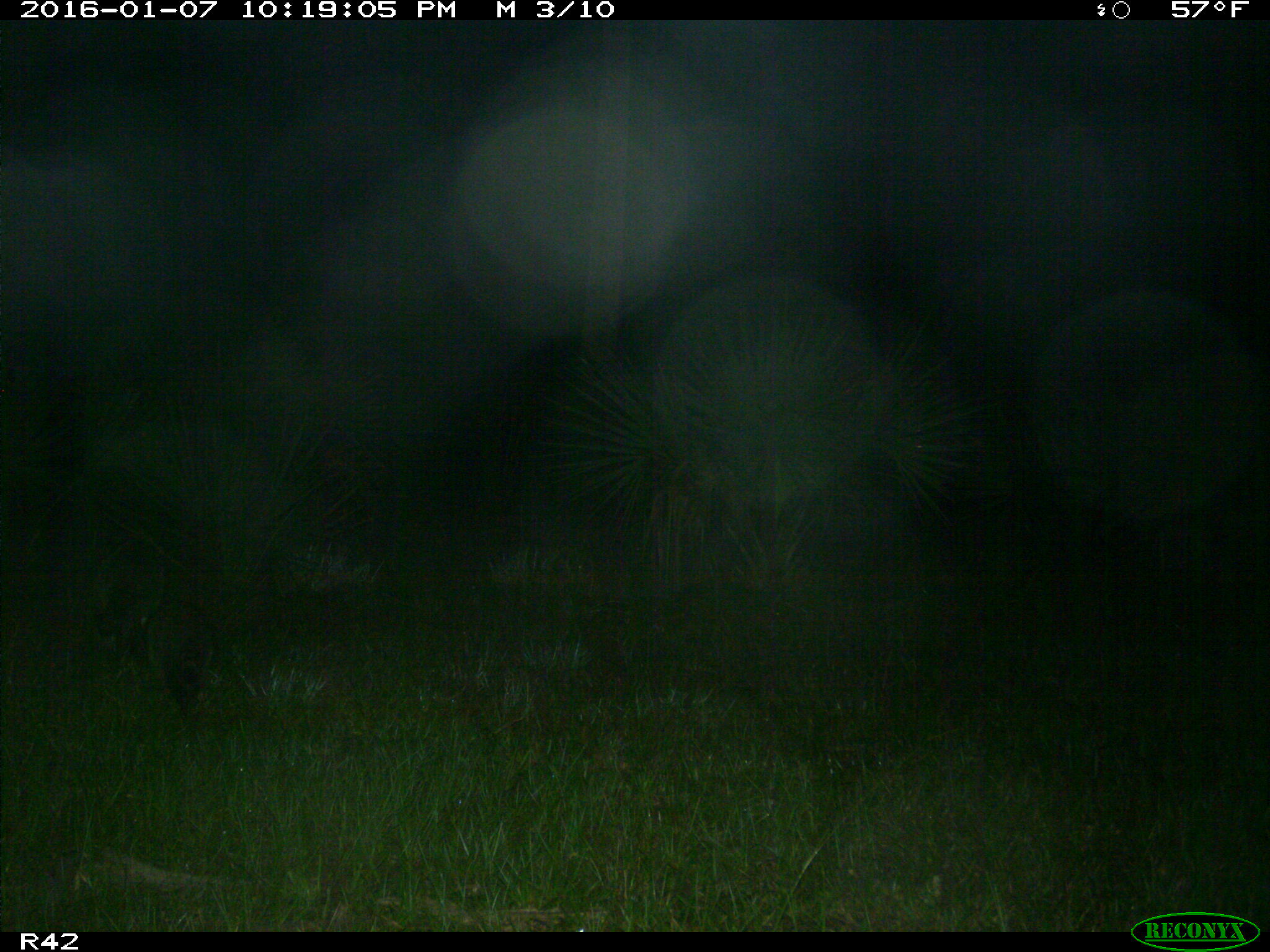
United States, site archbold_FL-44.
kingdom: Animalia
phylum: Chordata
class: Mammalia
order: Carnivora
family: Procyonidae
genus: Procyon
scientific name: Procyon lotor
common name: common raccoon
Procyon lotor (common raccoon).